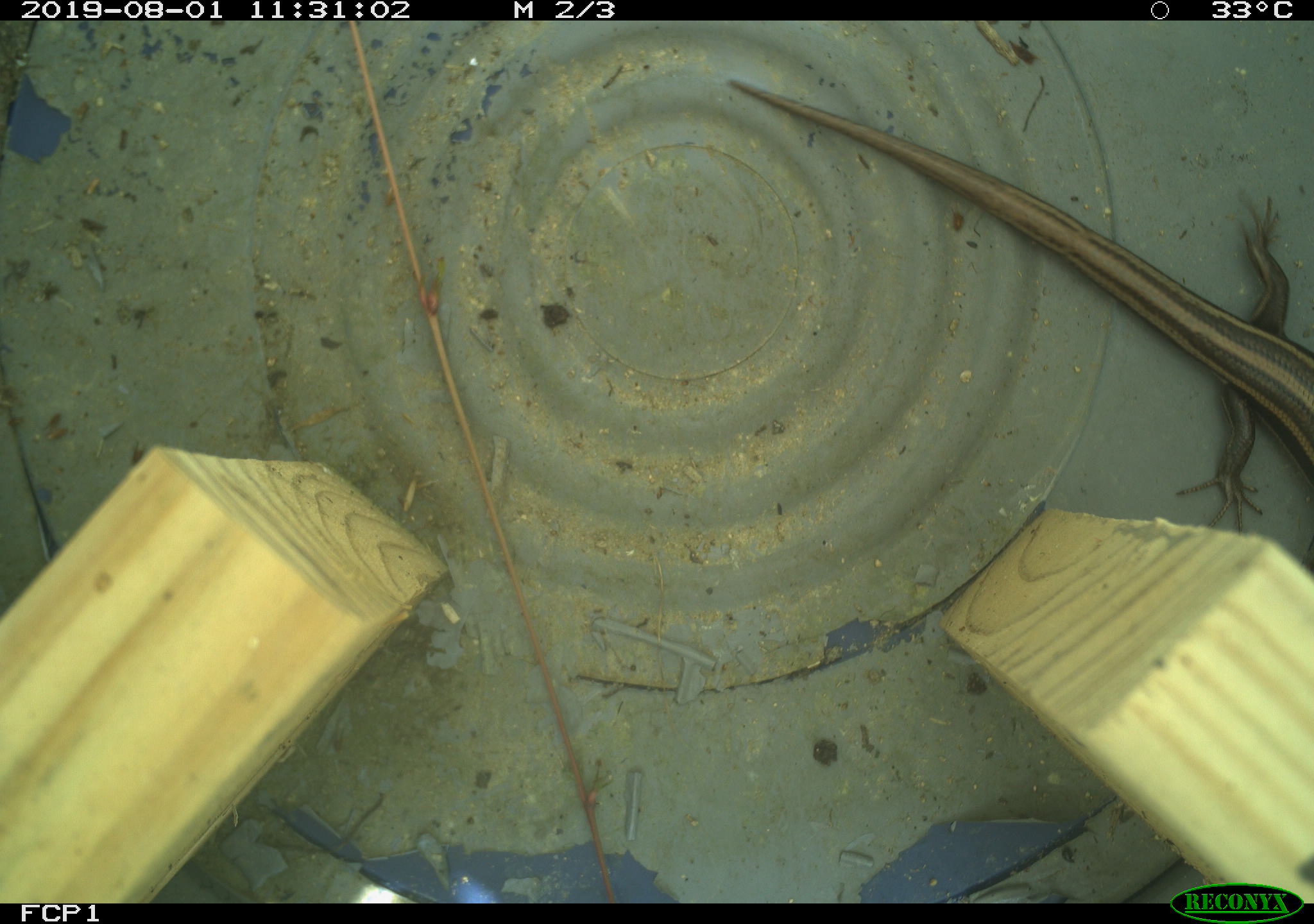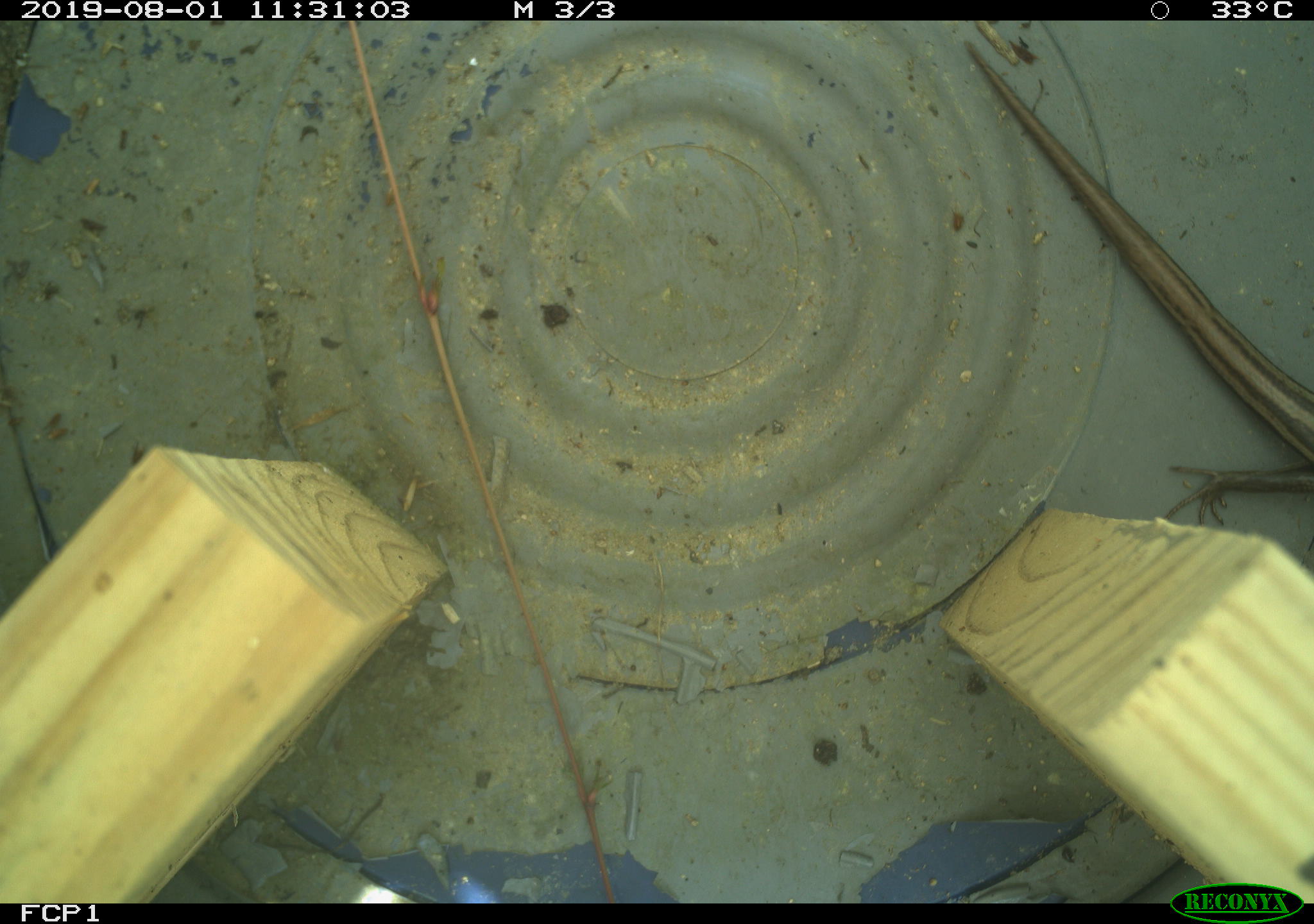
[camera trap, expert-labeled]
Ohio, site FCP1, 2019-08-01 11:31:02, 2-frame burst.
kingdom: Animalia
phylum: Chordata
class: Reptilia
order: Squamata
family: Scincidae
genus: Plestiodon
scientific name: Plestiodon fasciatus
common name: common five-lined skink